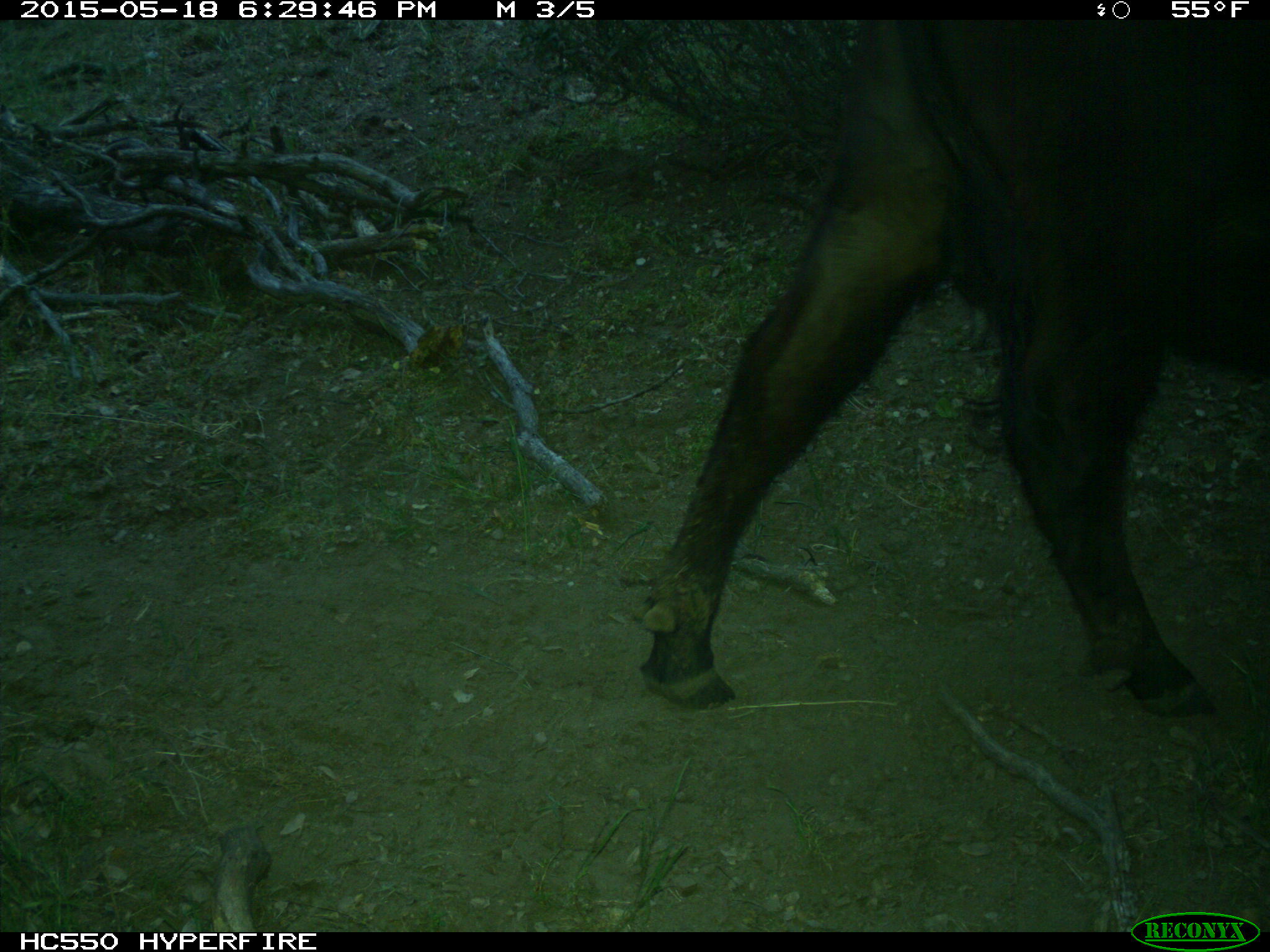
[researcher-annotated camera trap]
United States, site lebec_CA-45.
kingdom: Animalia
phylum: Chordata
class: Mammalia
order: Artiodactyla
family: Bovidae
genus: Bos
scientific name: Bos taurus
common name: domestic cow